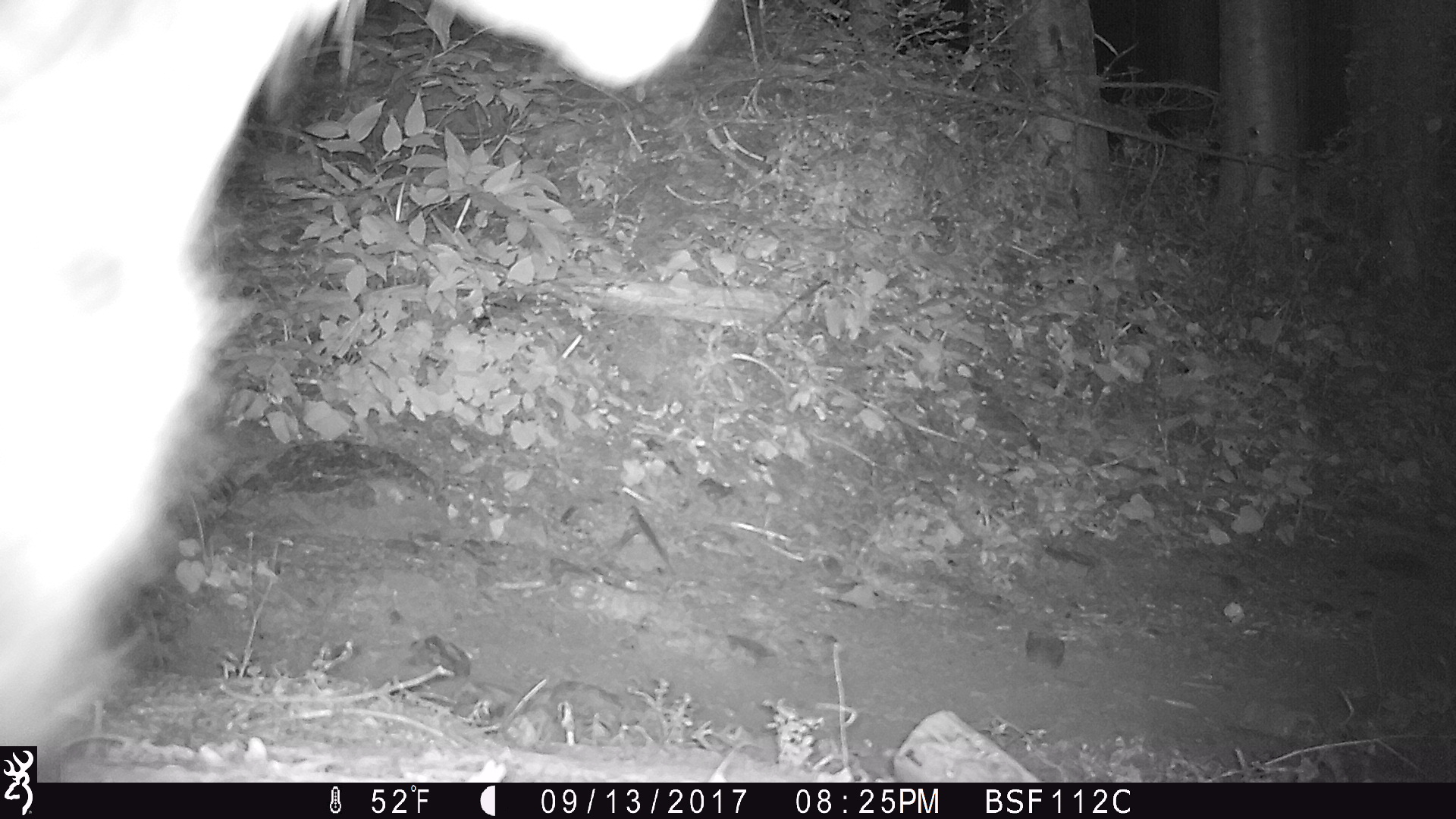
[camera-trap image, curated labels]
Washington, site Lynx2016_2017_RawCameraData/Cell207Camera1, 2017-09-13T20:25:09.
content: unidentified animal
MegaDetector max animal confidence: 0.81